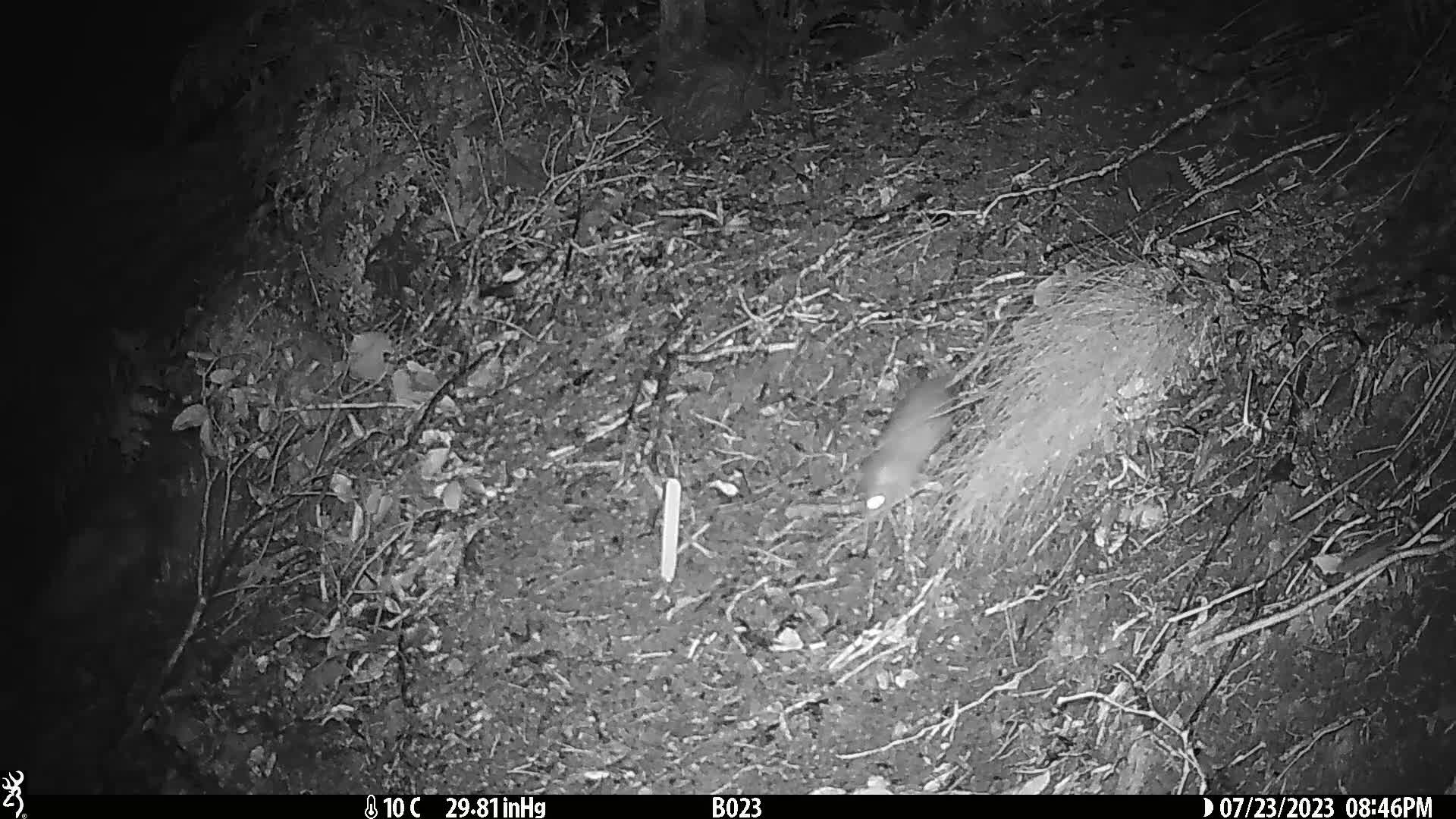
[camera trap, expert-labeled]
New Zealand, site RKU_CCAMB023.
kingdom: Animalia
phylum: Chordata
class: Mammalia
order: Rodentia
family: Muridae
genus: Rattus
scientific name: Rattus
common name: rat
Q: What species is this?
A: Rat (Rattus).